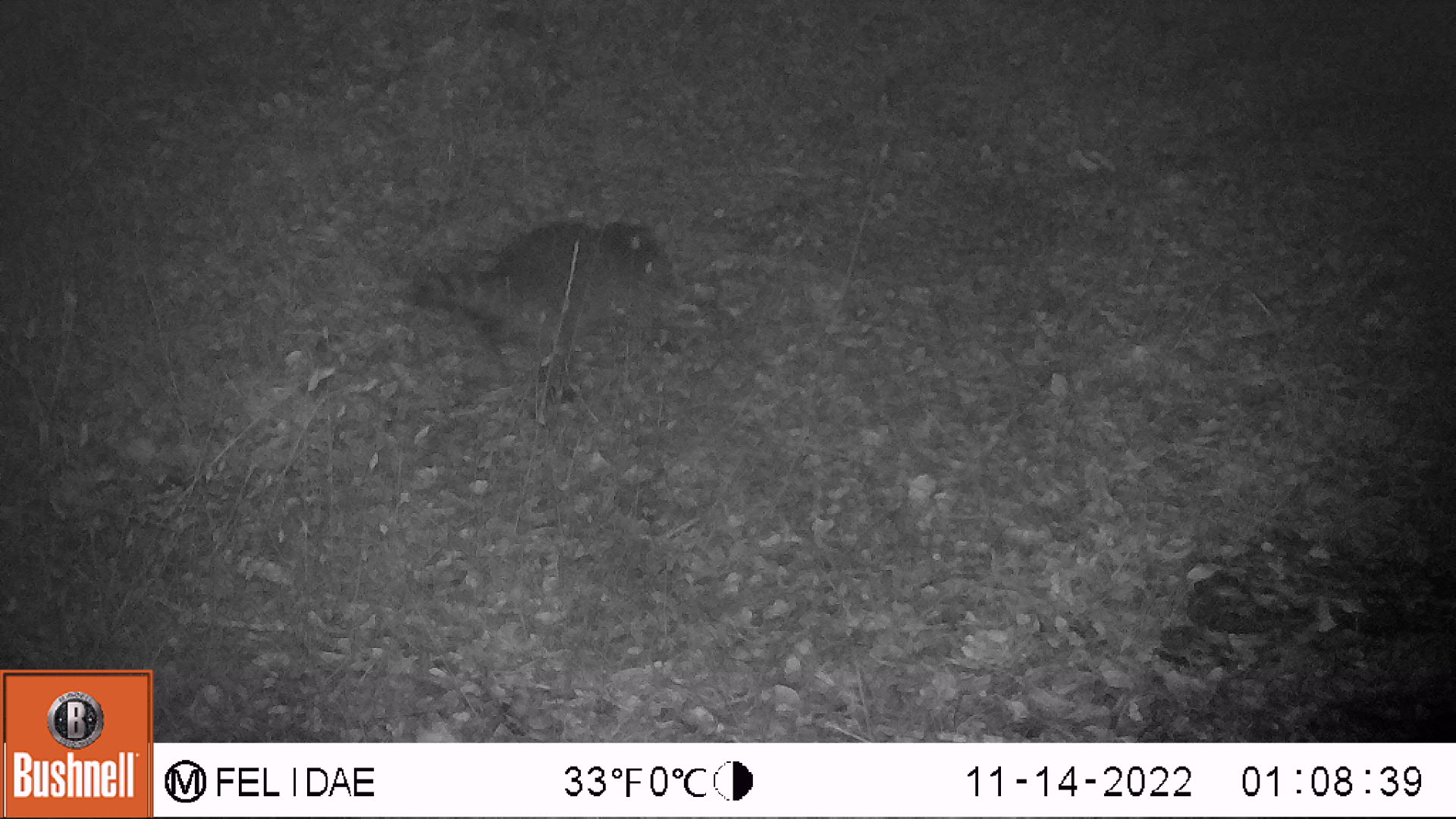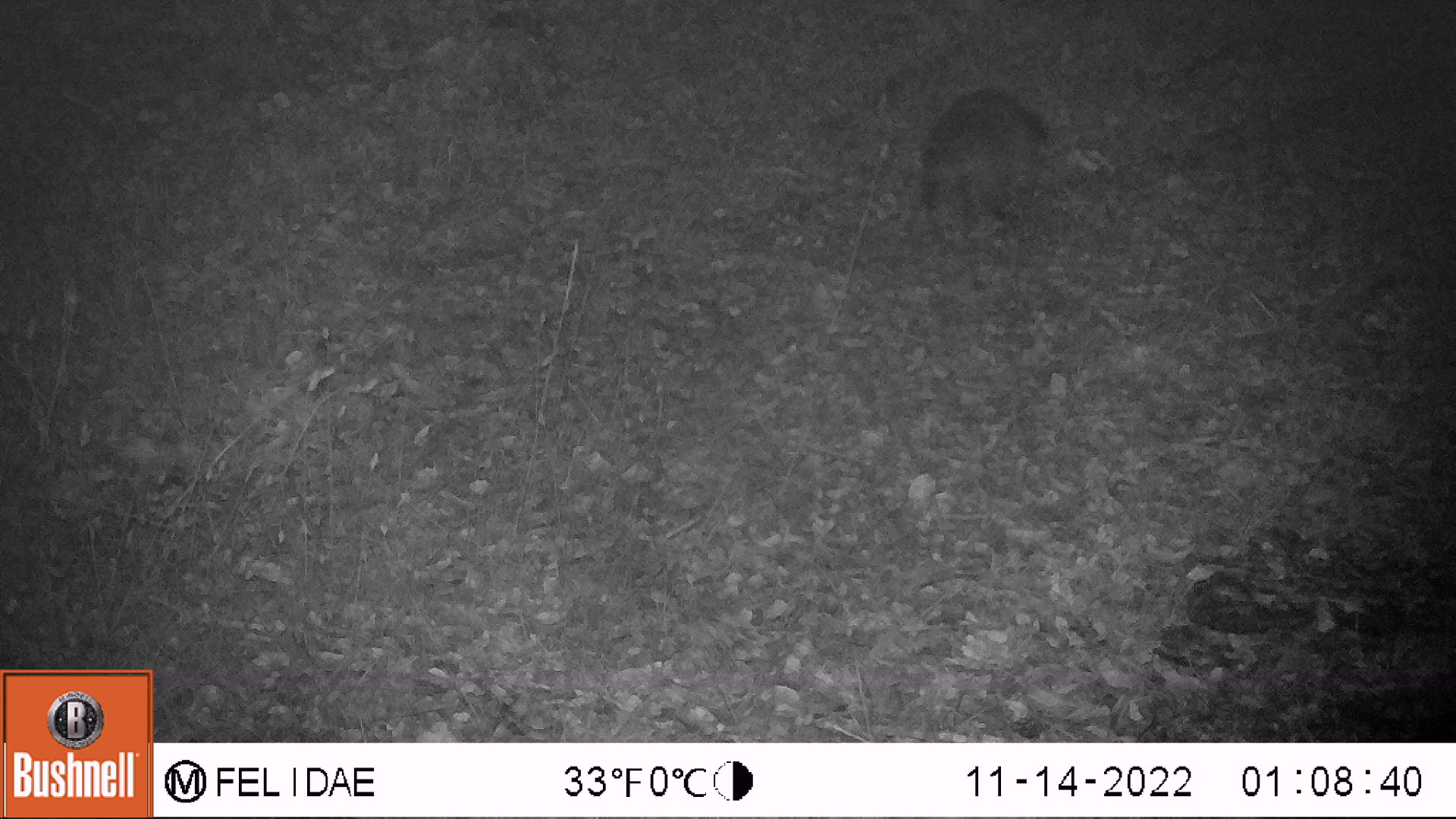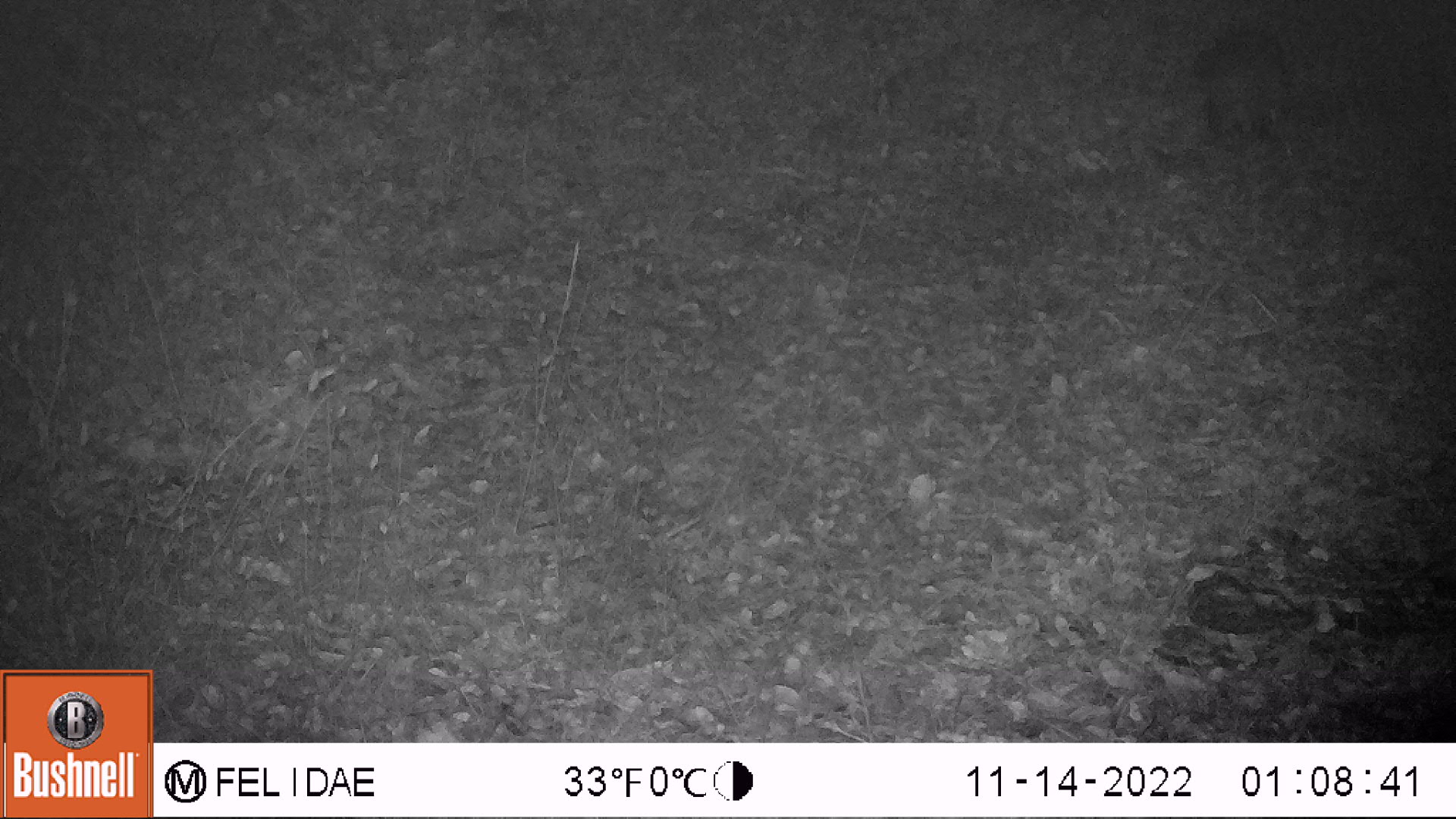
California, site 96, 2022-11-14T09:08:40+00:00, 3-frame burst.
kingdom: Animalia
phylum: Chordata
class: Mammalia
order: Carnivora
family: Procyonidae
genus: Procyon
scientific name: Procyon lotor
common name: raccoon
Raccoon (Procyon lotor).